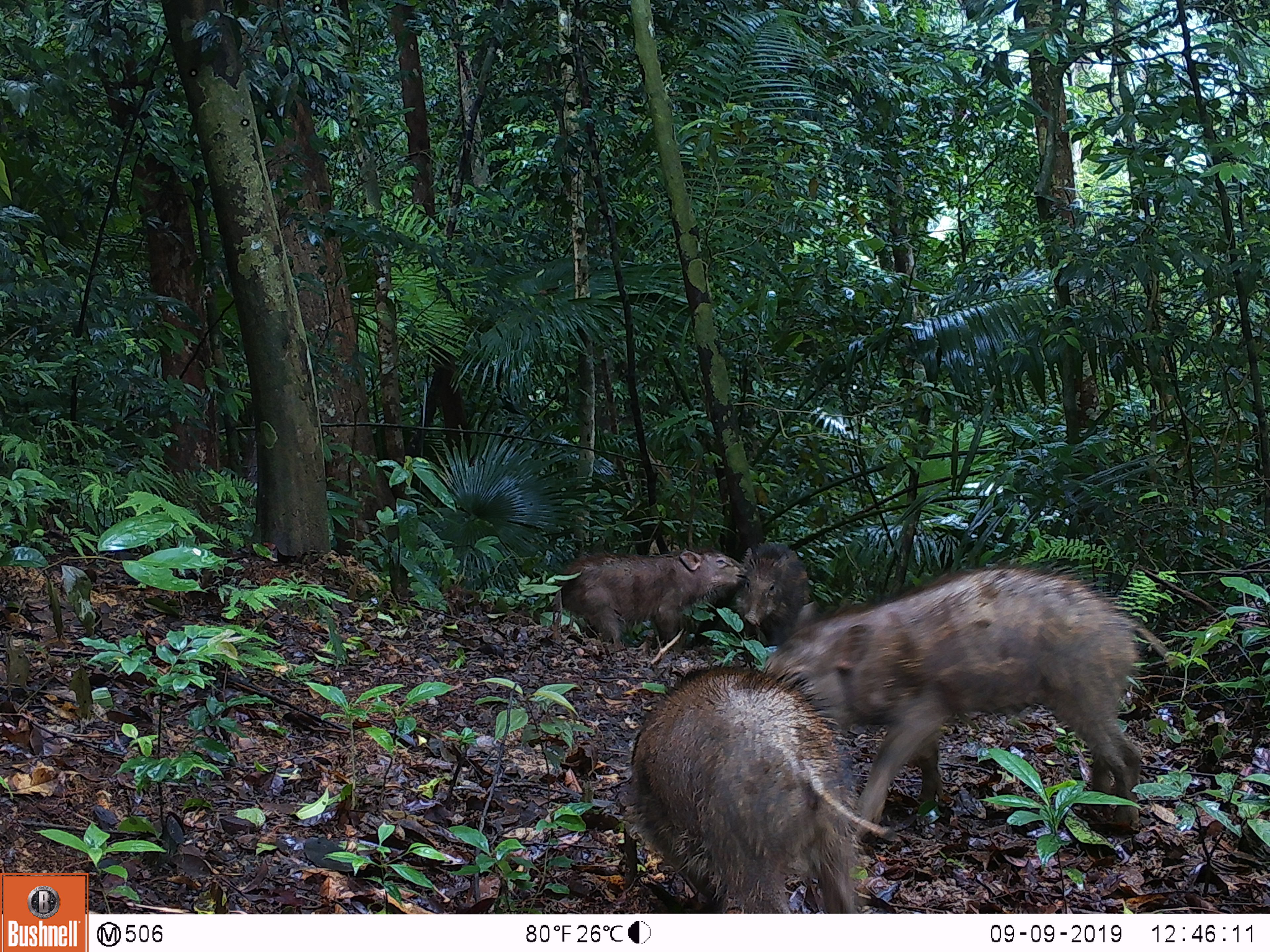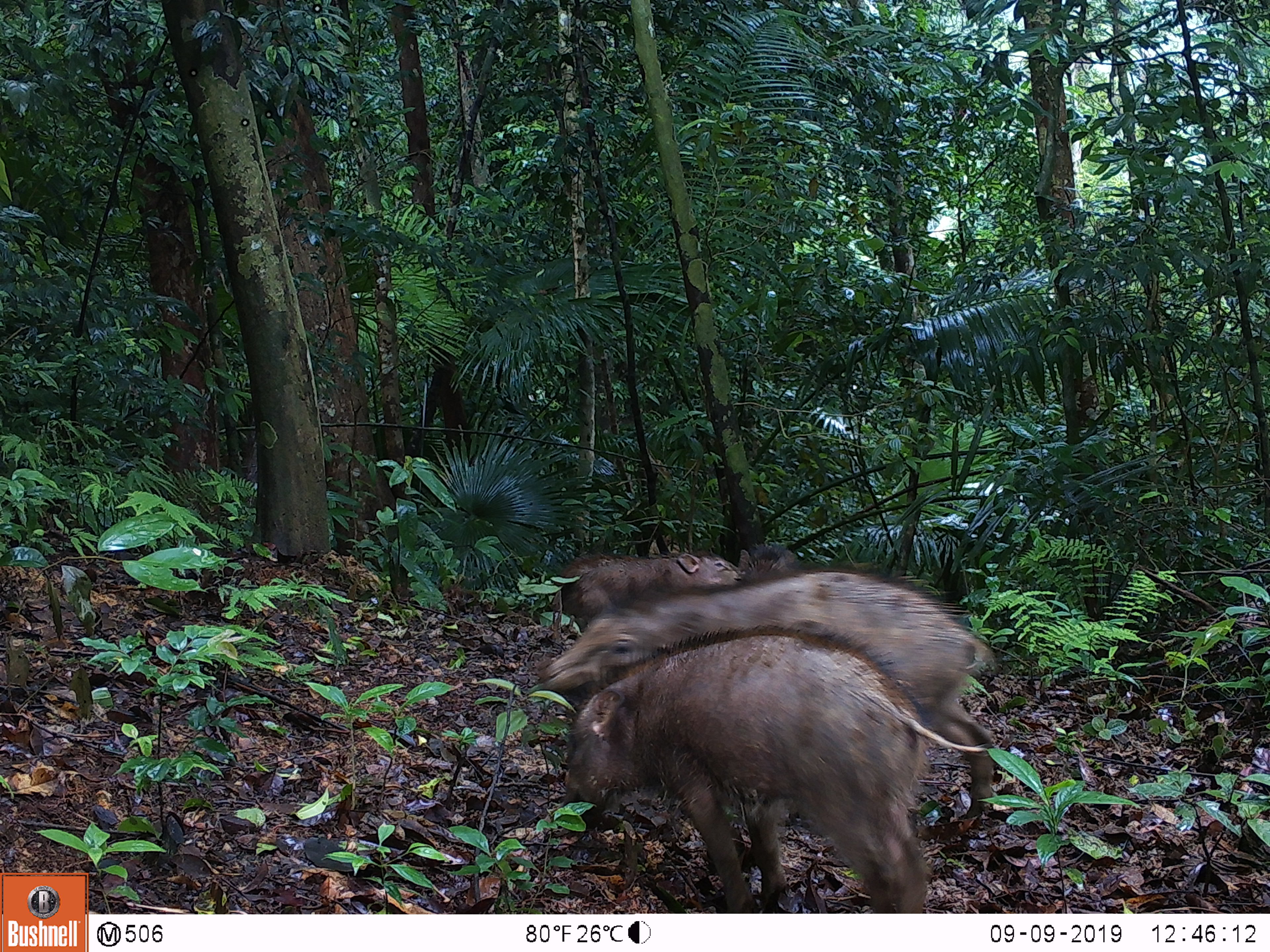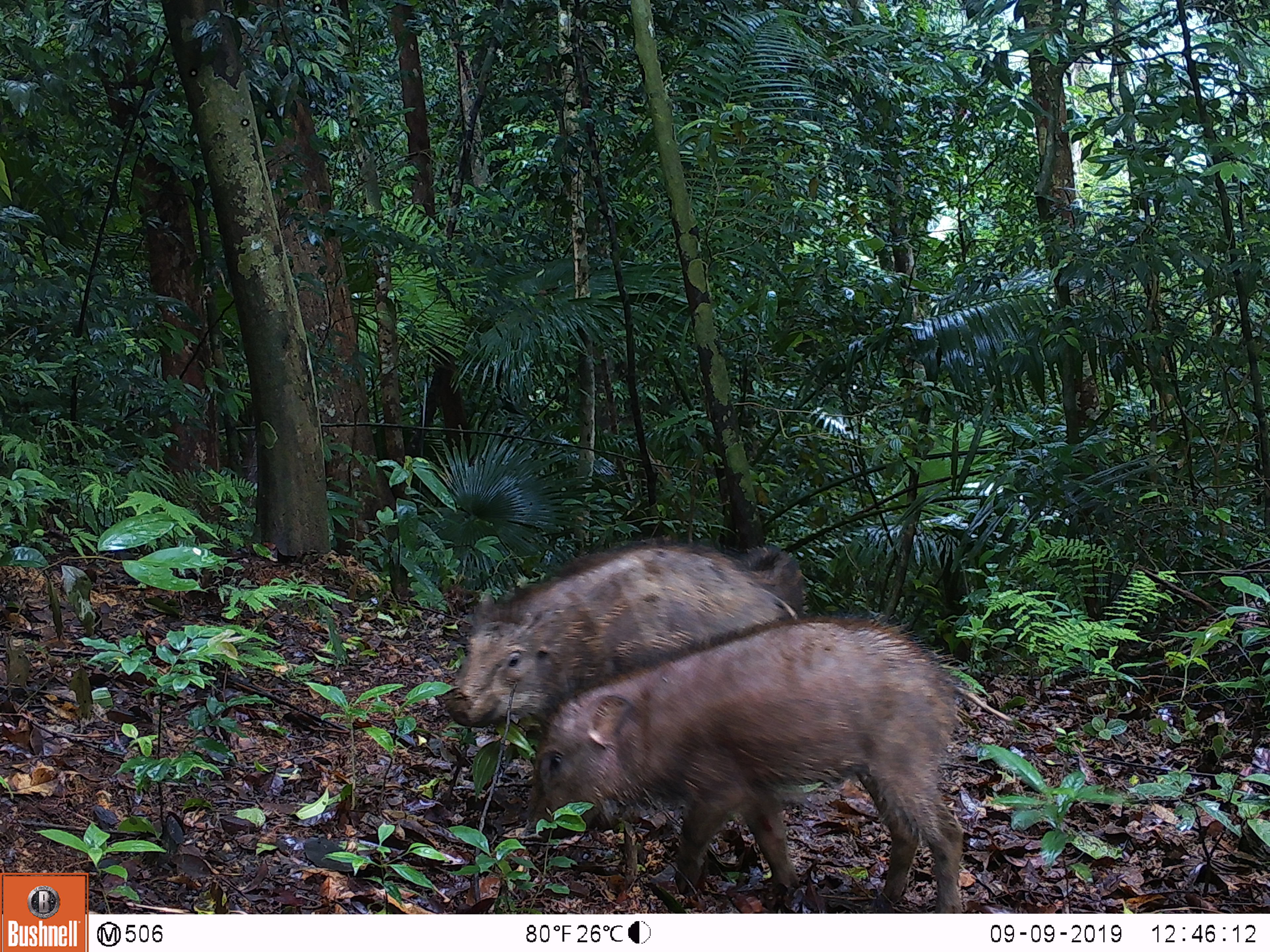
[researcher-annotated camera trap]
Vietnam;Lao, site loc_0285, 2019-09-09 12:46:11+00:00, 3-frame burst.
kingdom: Animalia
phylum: Chordata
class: Mammalia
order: Artiodactyla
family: Suidae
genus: Sus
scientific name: Sus scrofa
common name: eurasian wild pig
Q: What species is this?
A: Eurasian wild pig (Sus scrofa).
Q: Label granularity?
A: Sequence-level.